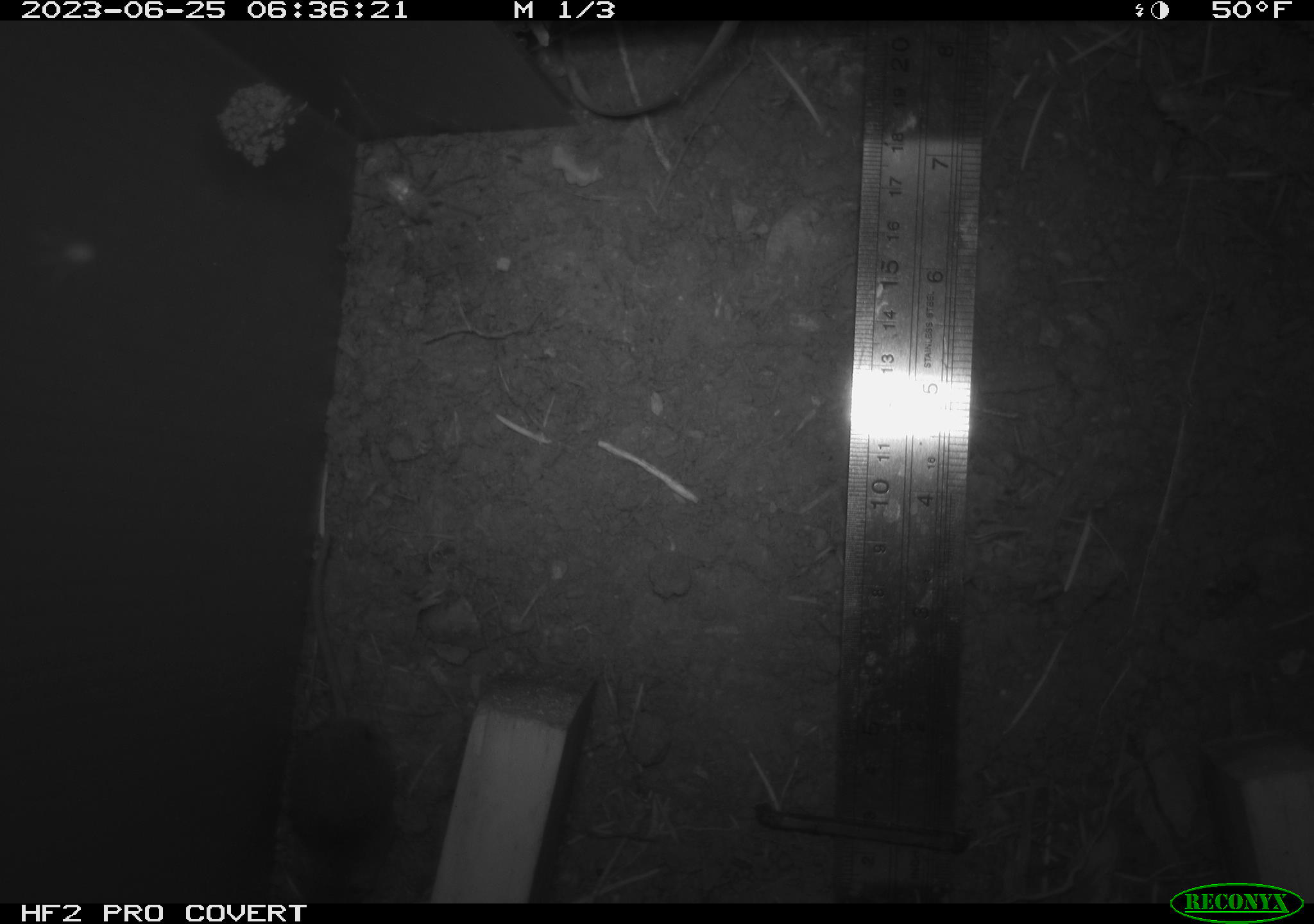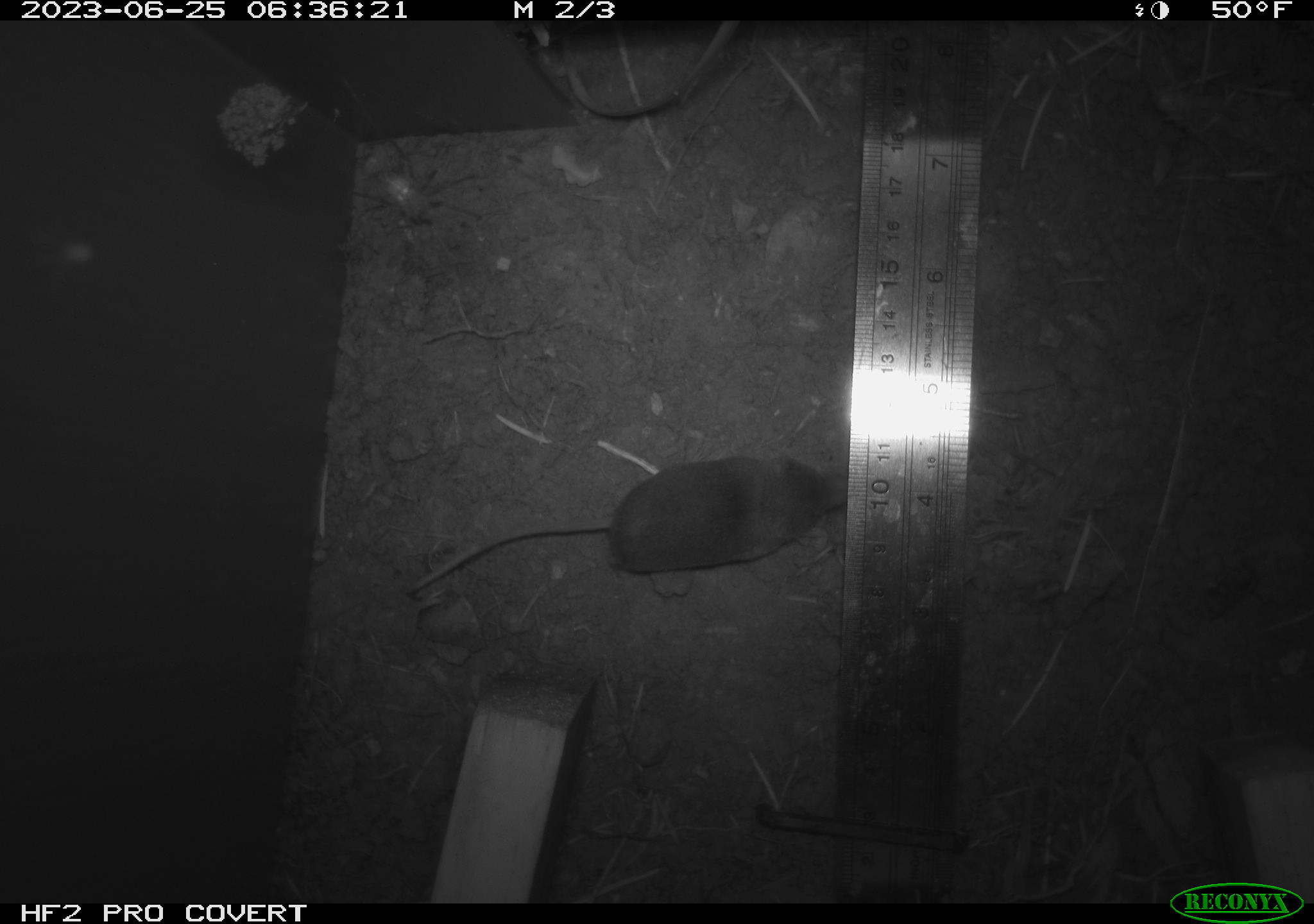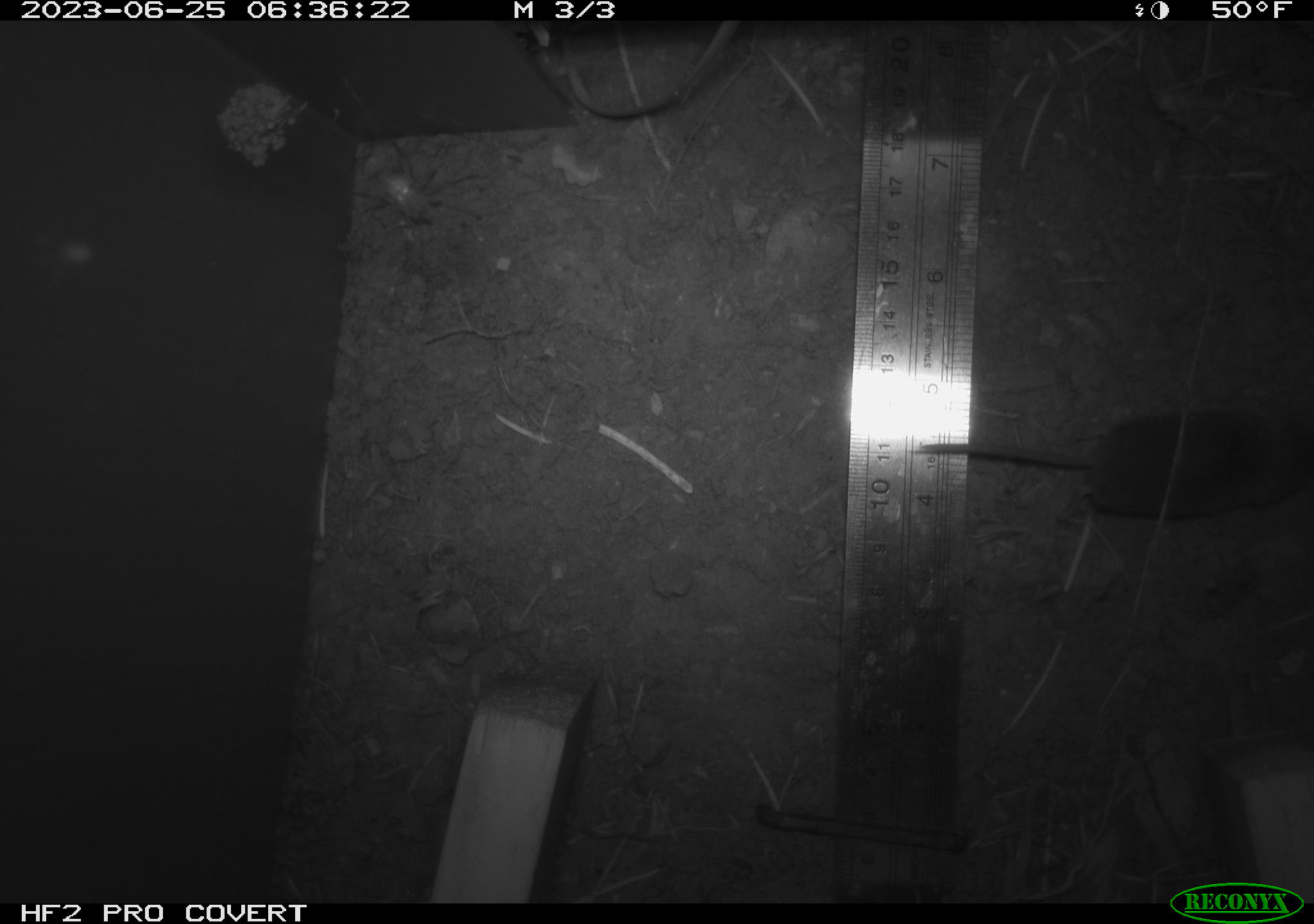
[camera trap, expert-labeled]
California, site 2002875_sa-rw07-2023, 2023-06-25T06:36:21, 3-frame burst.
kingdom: Animalia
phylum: Chordata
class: Mammalia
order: Rodentia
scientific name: Rodentia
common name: mouse species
Mouse species (Rodentia).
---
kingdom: Animalia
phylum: Chordata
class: Mammalia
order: Eulipotyphla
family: Soricidae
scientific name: Soricidae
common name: shrews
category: soricidae family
Soricidae family (shrews) (Soricidae).